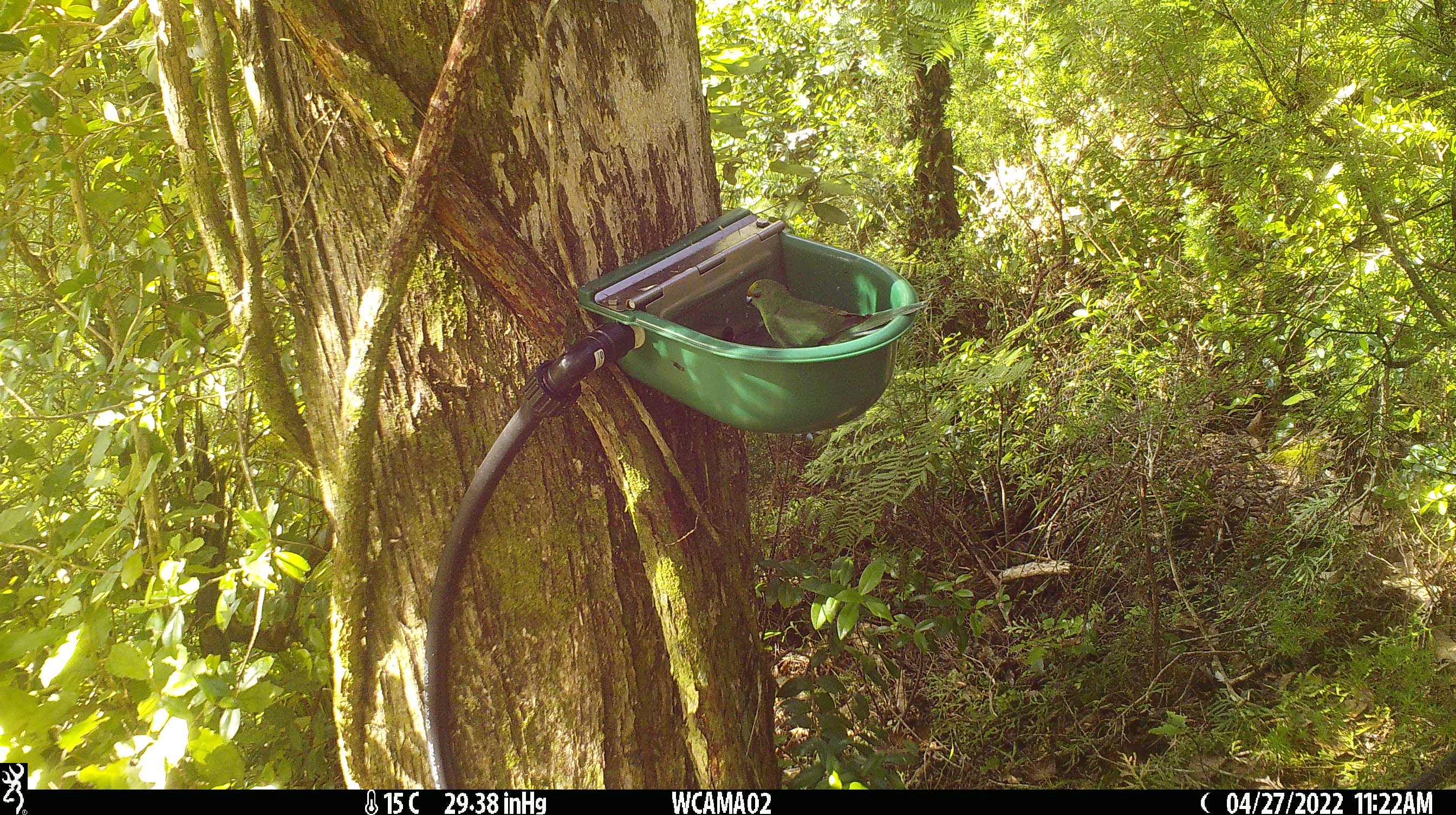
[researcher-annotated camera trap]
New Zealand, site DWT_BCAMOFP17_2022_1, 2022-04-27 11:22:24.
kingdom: Animalia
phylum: Chordata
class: Aves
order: Psittaciformes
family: Psittaculidae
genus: Cyanoramphus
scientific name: Cyanoramphus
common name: parakeet